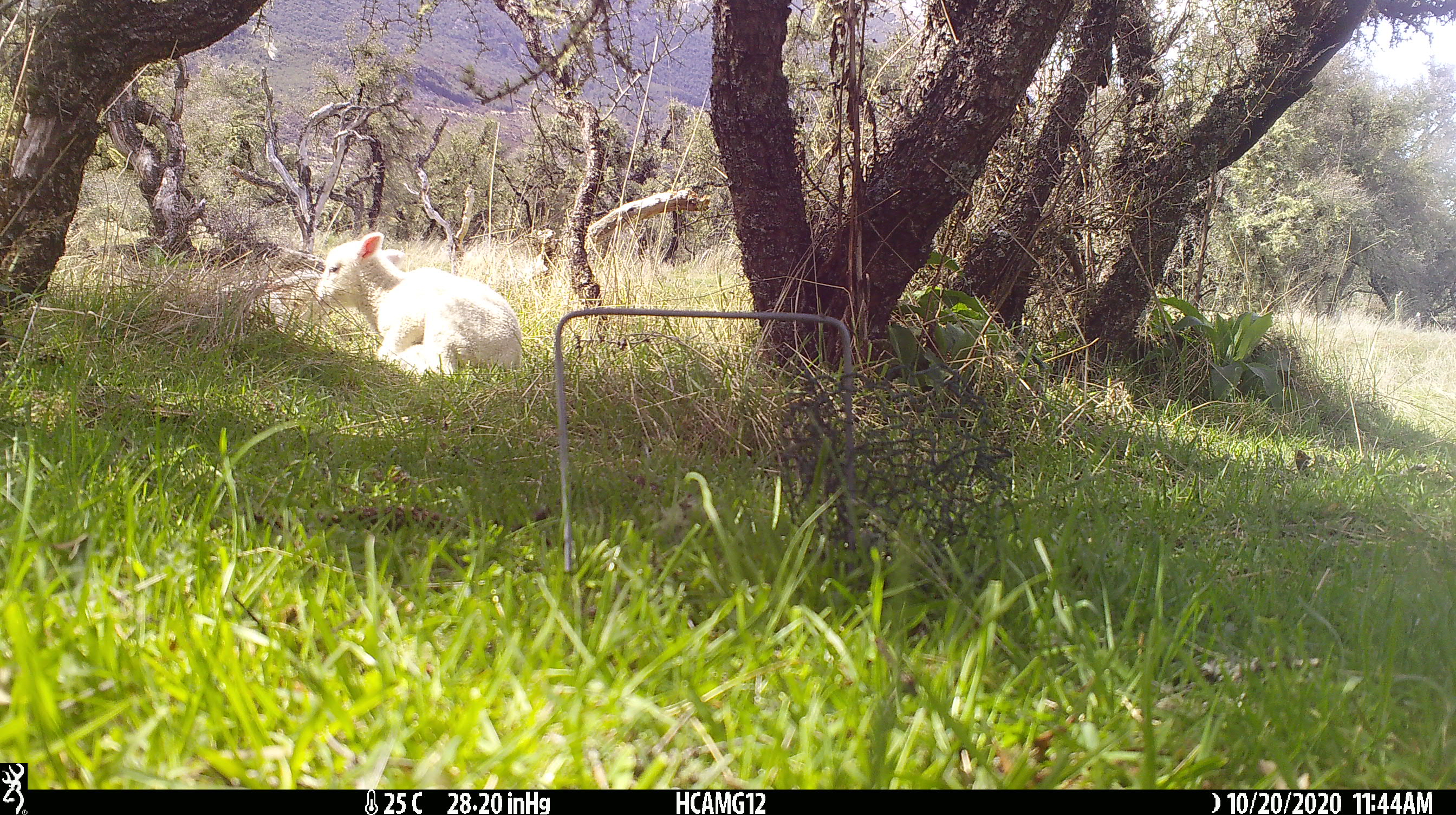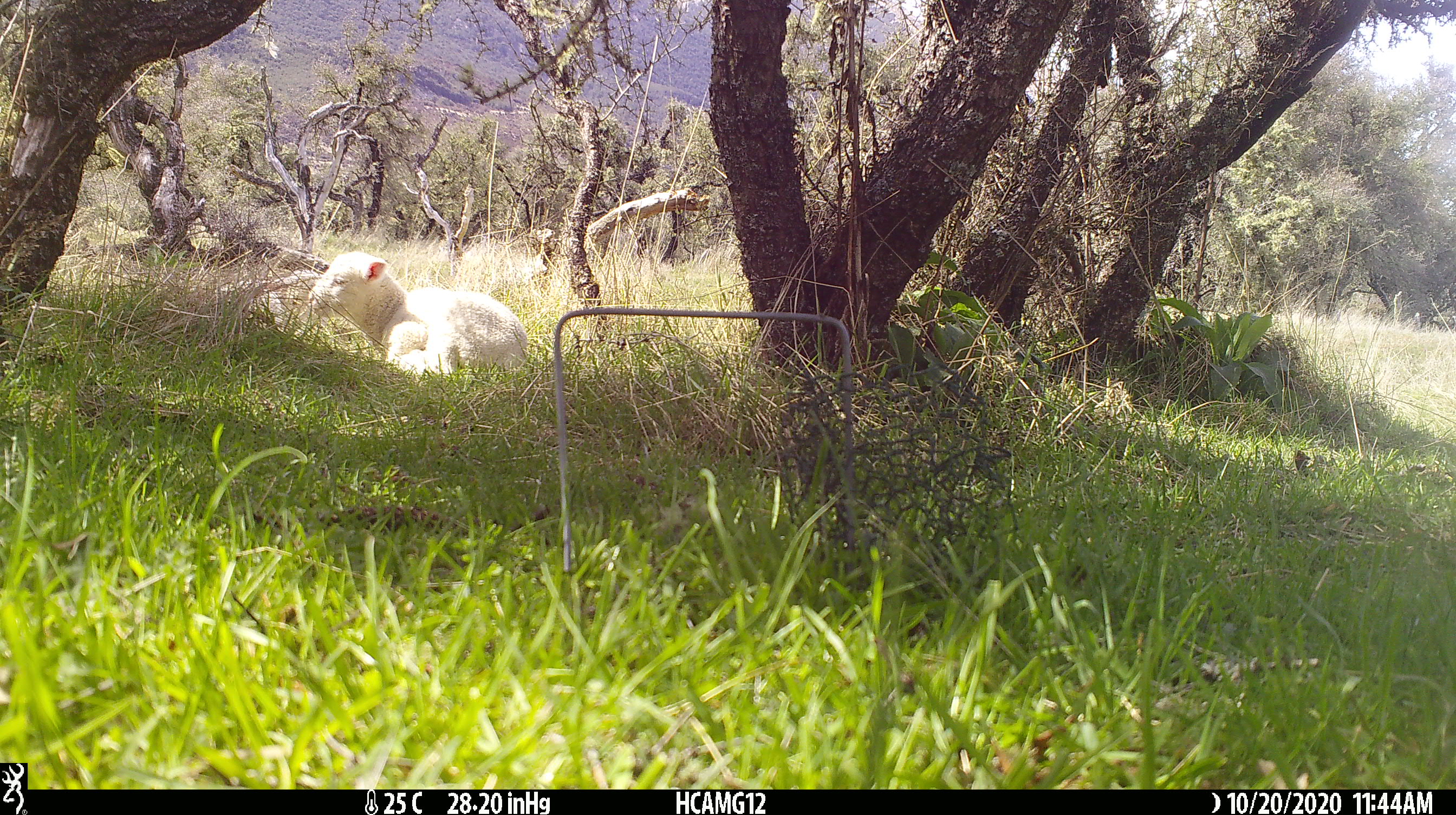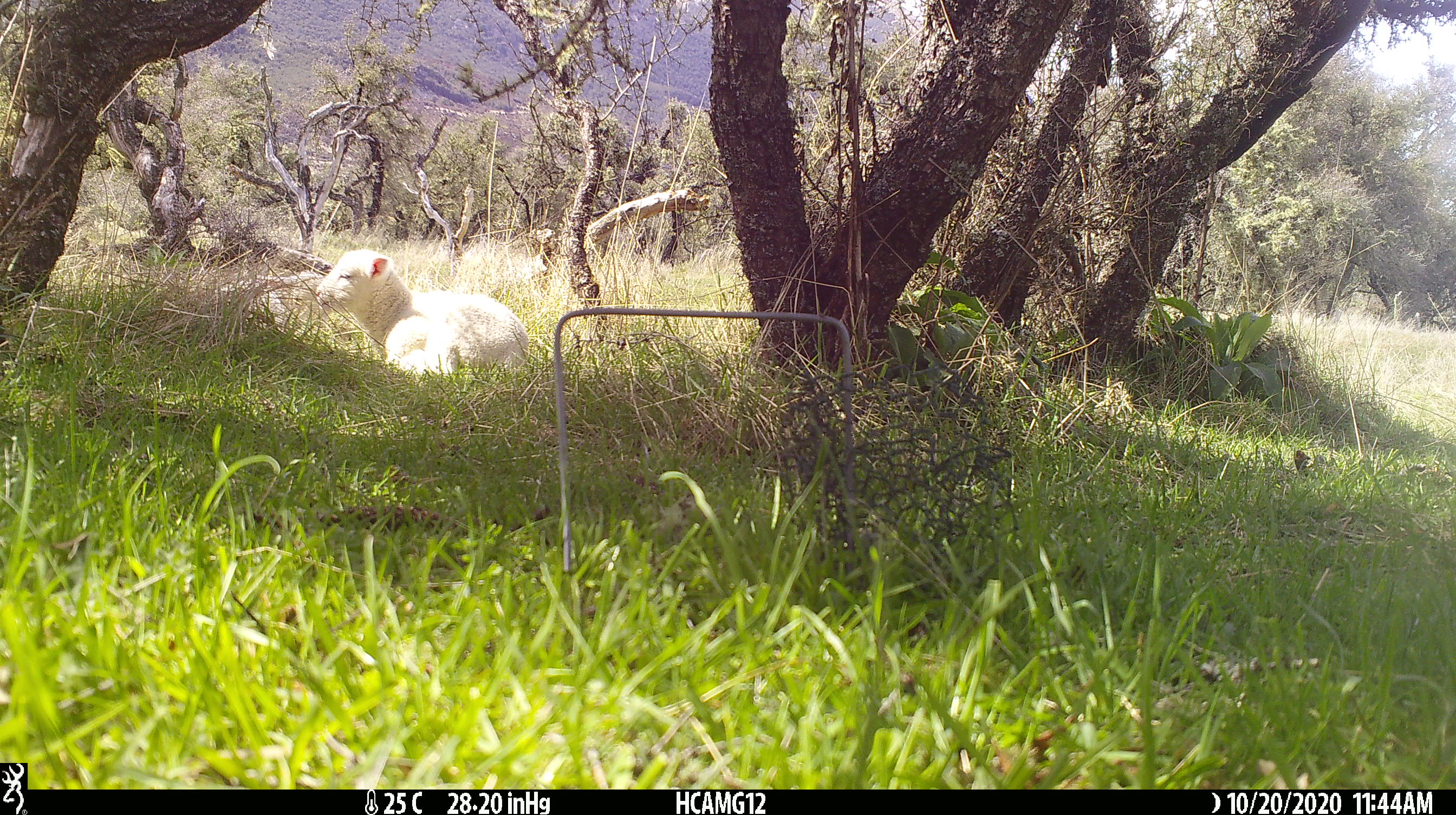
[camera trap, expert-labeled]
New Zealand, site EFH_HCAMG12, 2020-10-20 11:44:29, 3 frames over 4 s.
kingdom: Animalia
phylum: Chordata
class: Mammalia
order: Artiodactyla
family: Bovidae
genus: Ovis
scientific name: Ovis aries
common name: domestic sheep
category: sheep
Sheep (domestic sheep) (Ovis aries).